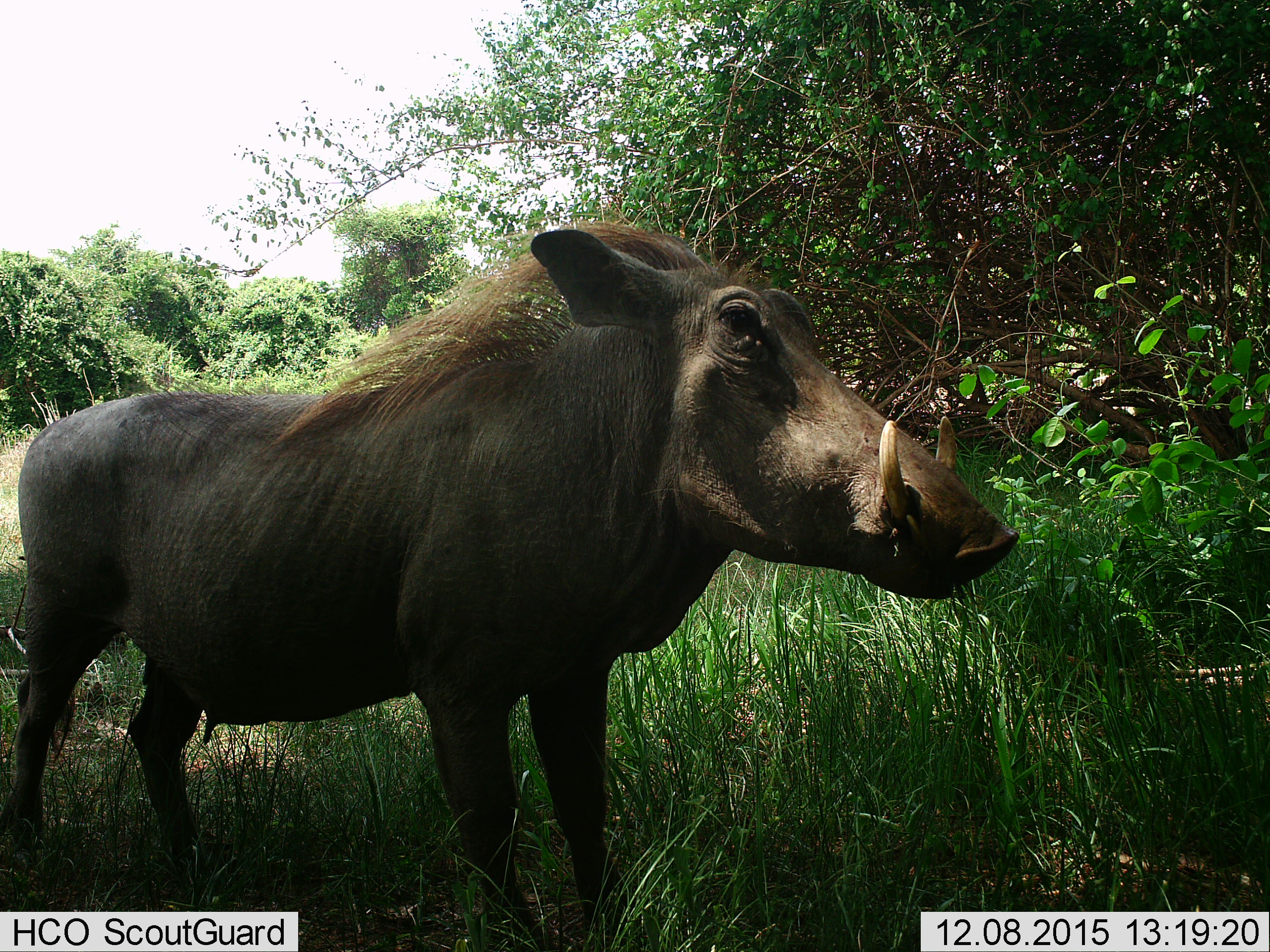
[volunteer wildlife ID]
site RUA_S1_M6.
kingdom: Animalia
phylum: Chordata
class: Mammalia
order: Artiodactyla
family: Suidae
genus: Phacochoerus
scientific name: Phacochoerus africanus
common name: warthog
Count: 1.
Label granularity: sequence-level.